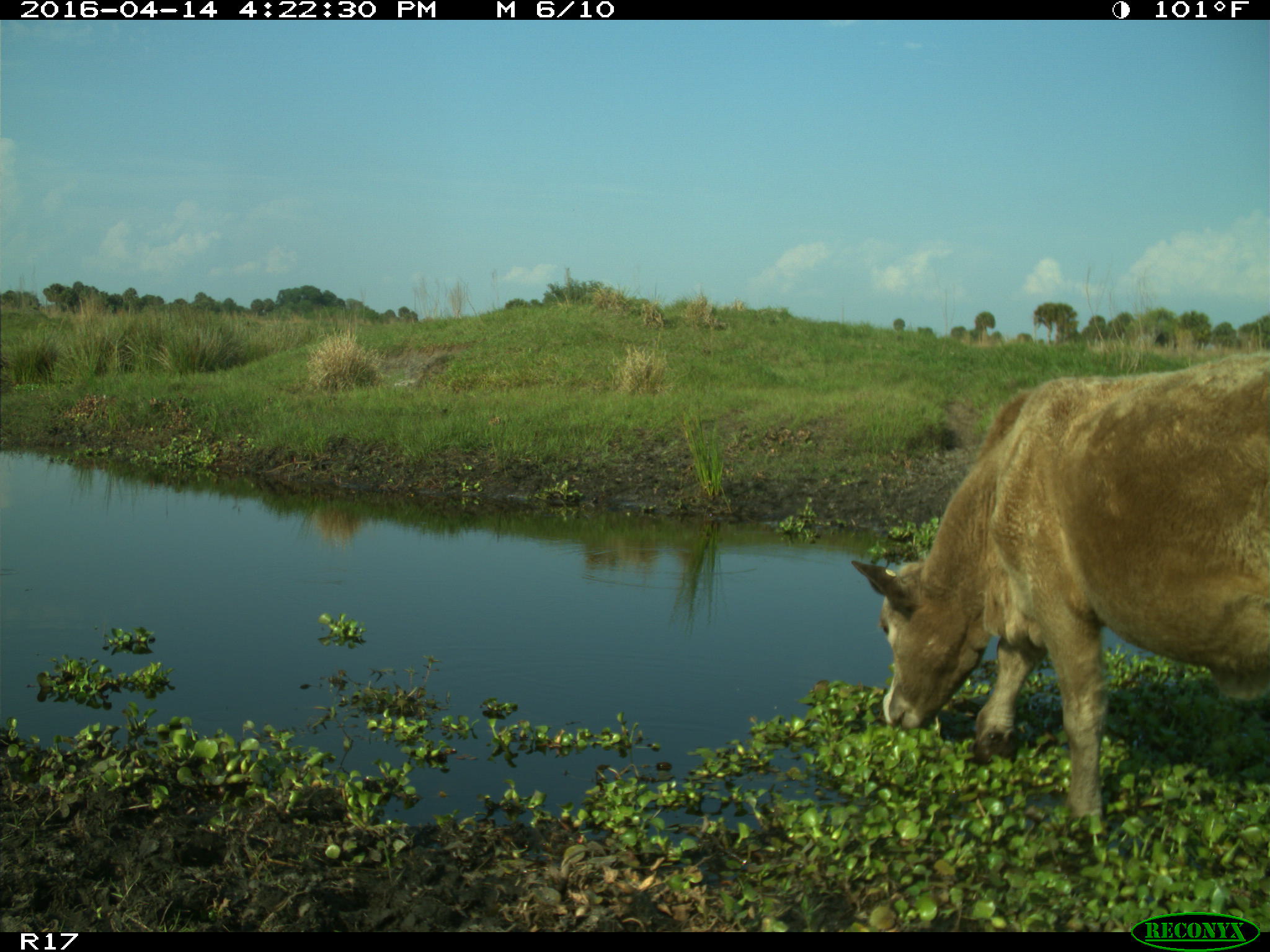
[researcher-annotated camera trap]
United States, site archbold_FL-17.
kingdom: Animalia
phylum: Chordata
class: Mammalia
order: Artiodactyla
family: Bovidae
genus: Bos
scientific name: Bos taurus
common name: domestic cow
Bos taurus (domestic cow).